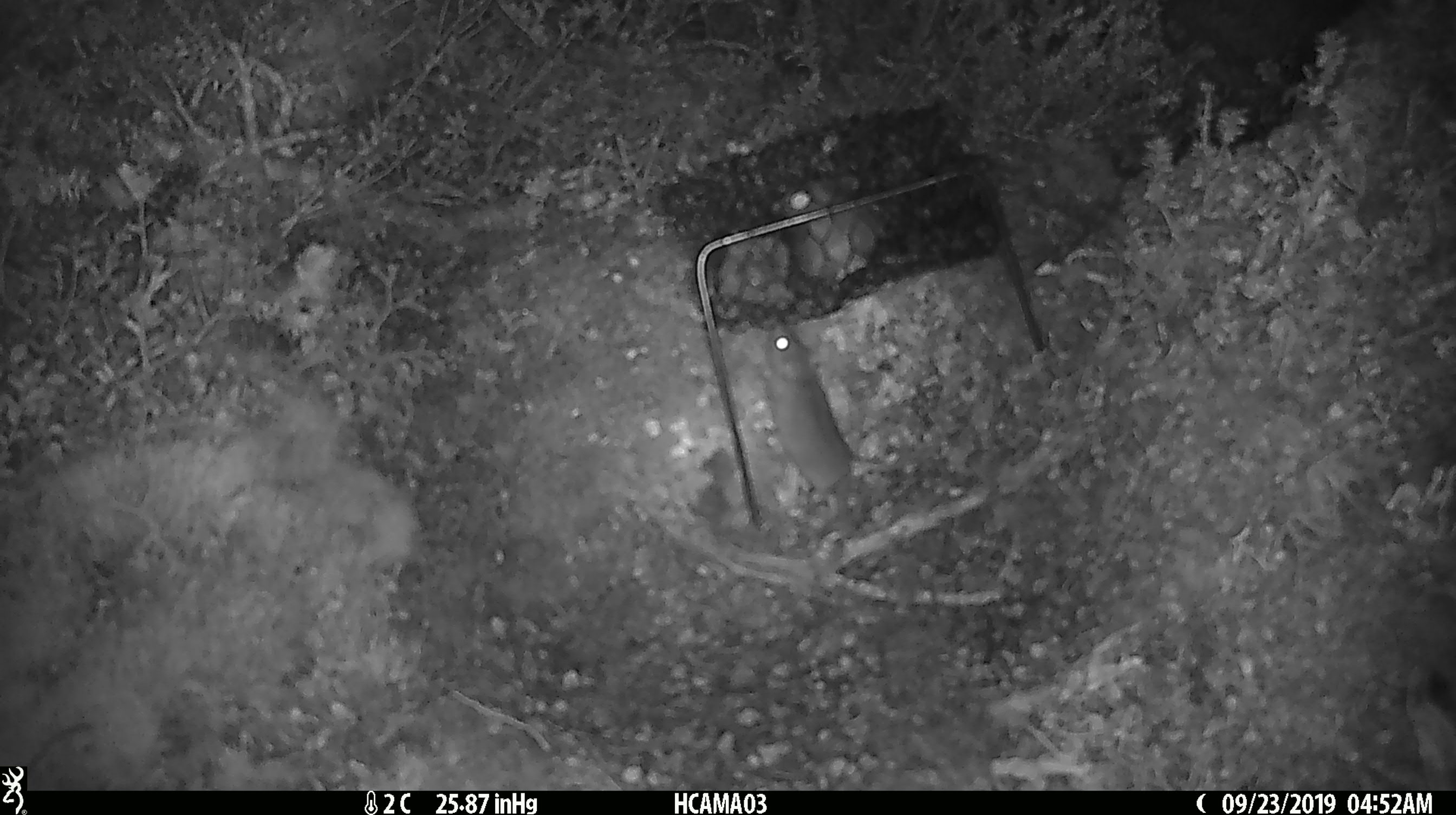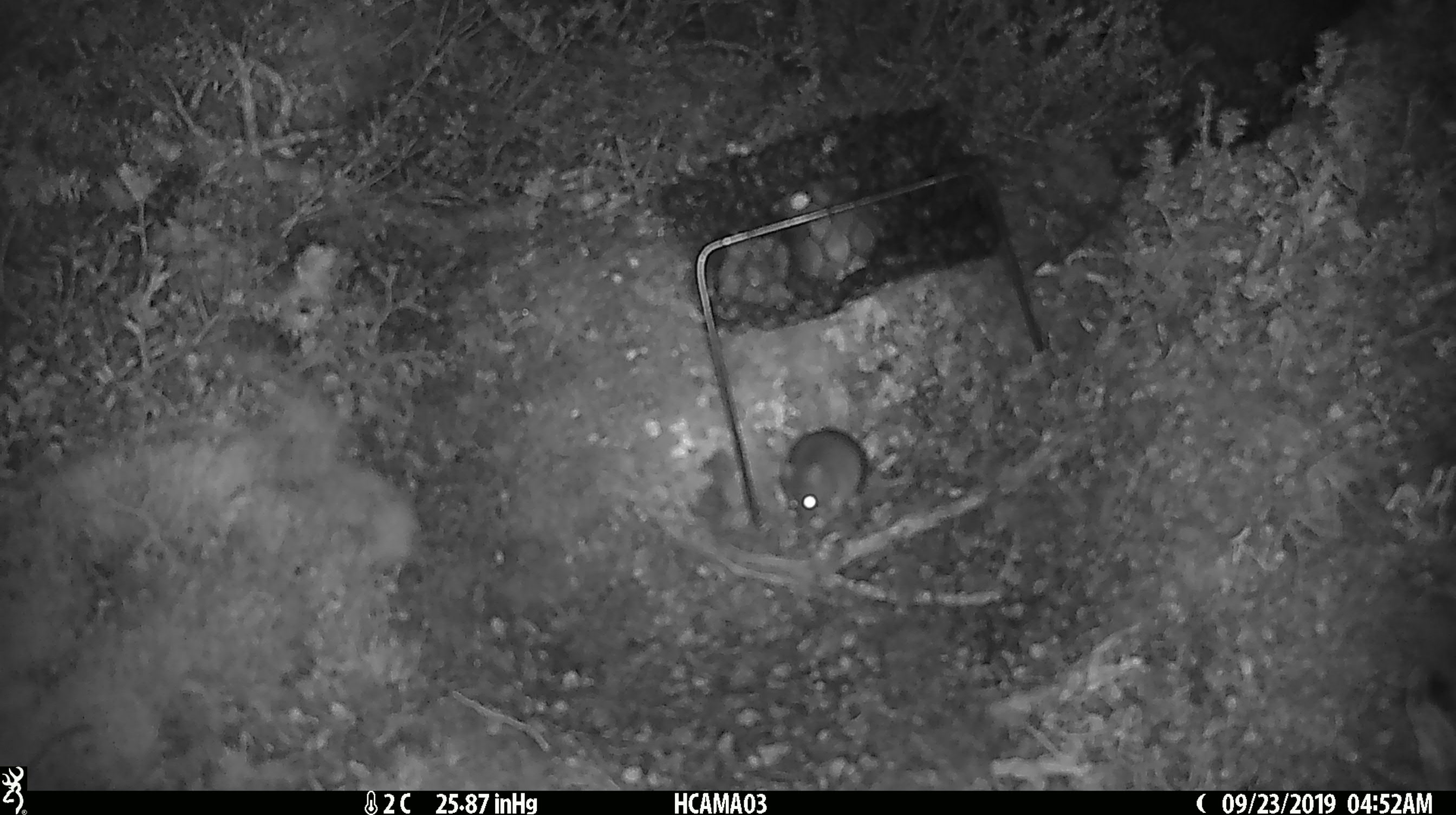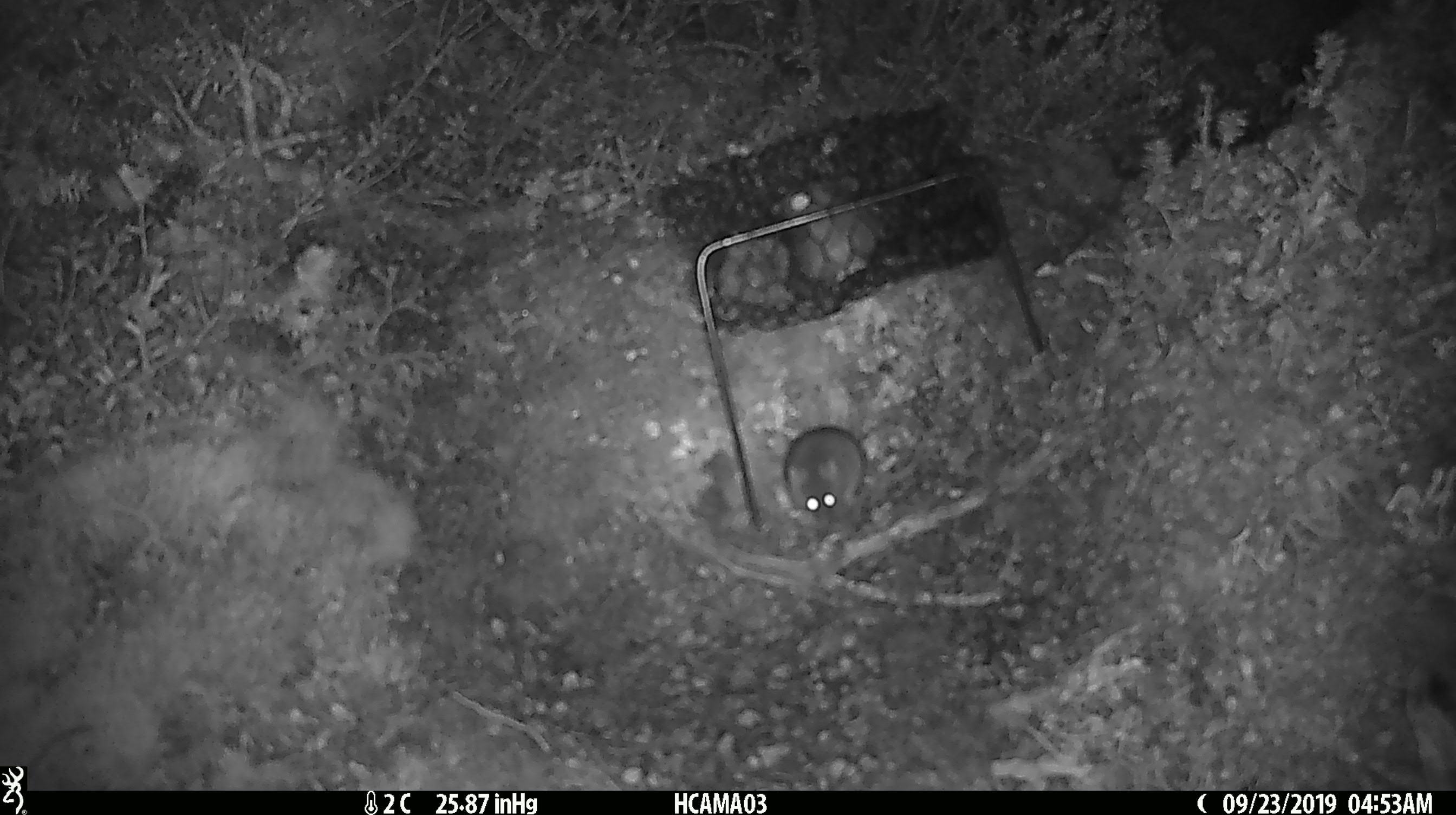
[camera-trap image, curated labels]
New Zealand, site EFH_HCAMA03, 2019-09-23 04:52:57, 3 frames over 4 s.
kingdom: Animalia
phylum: Chordata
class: Mammalia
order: Rodentia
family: Muridae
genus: Mus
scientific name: Mus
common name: mouse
Mouse (Mus).